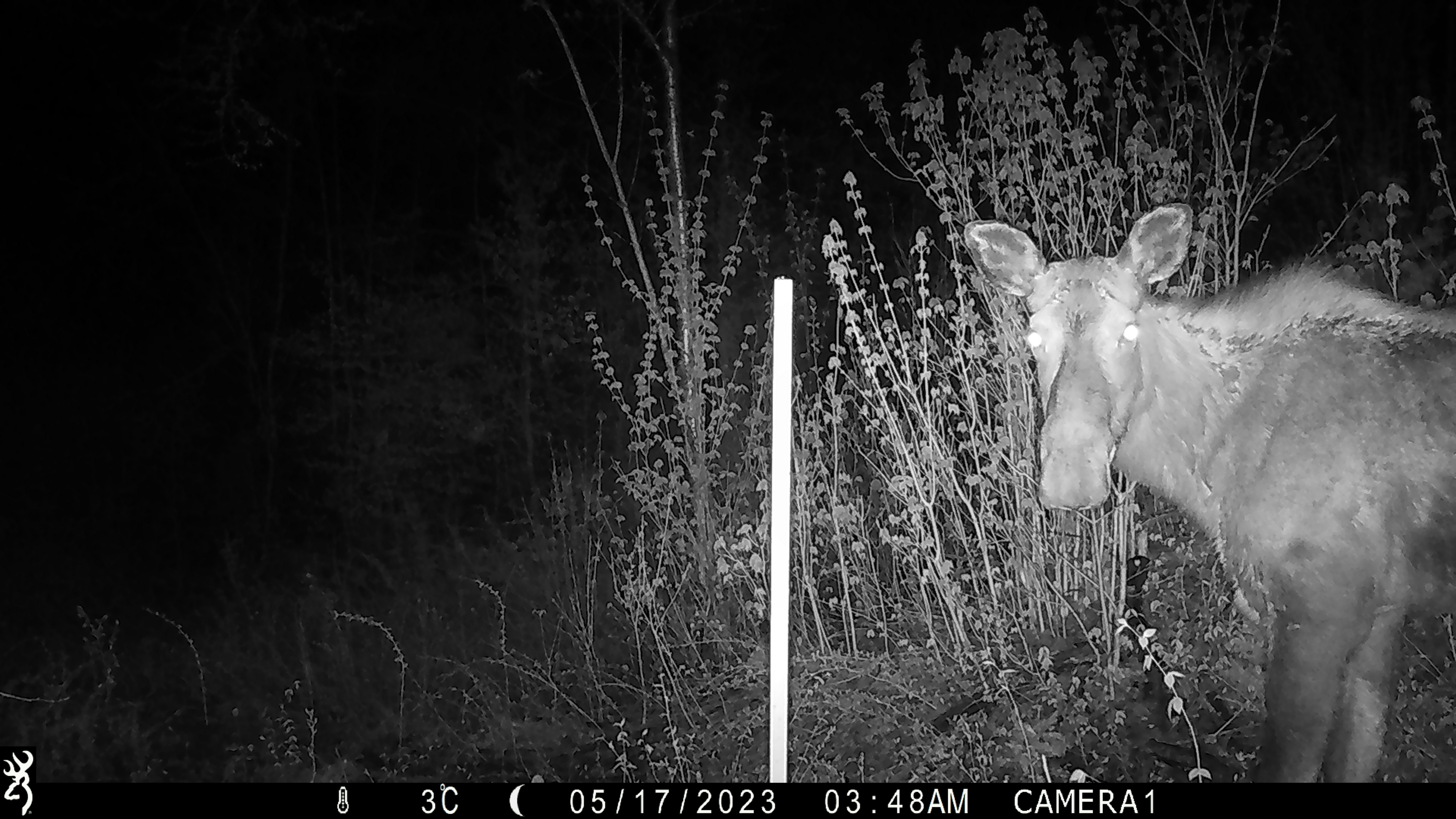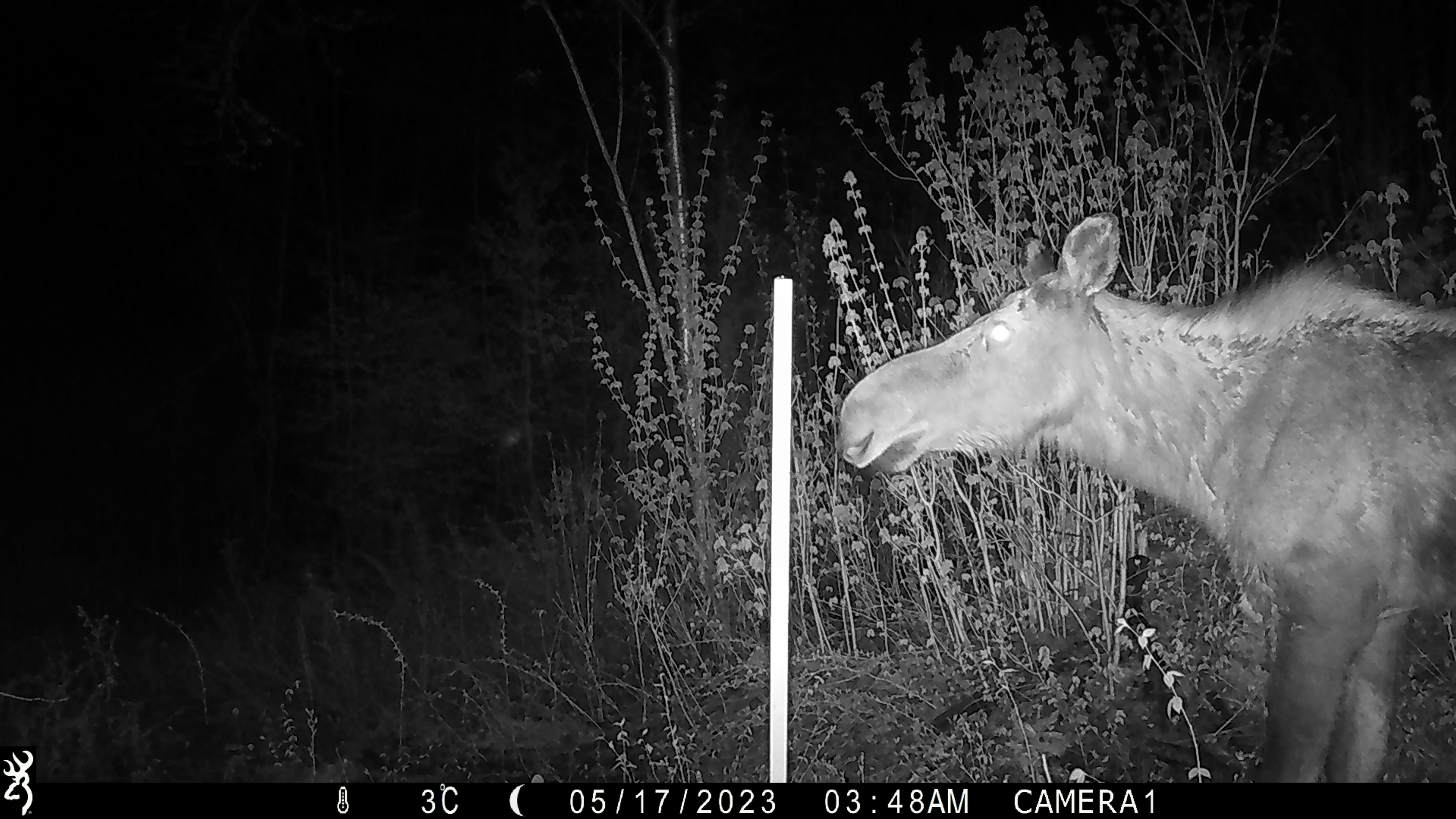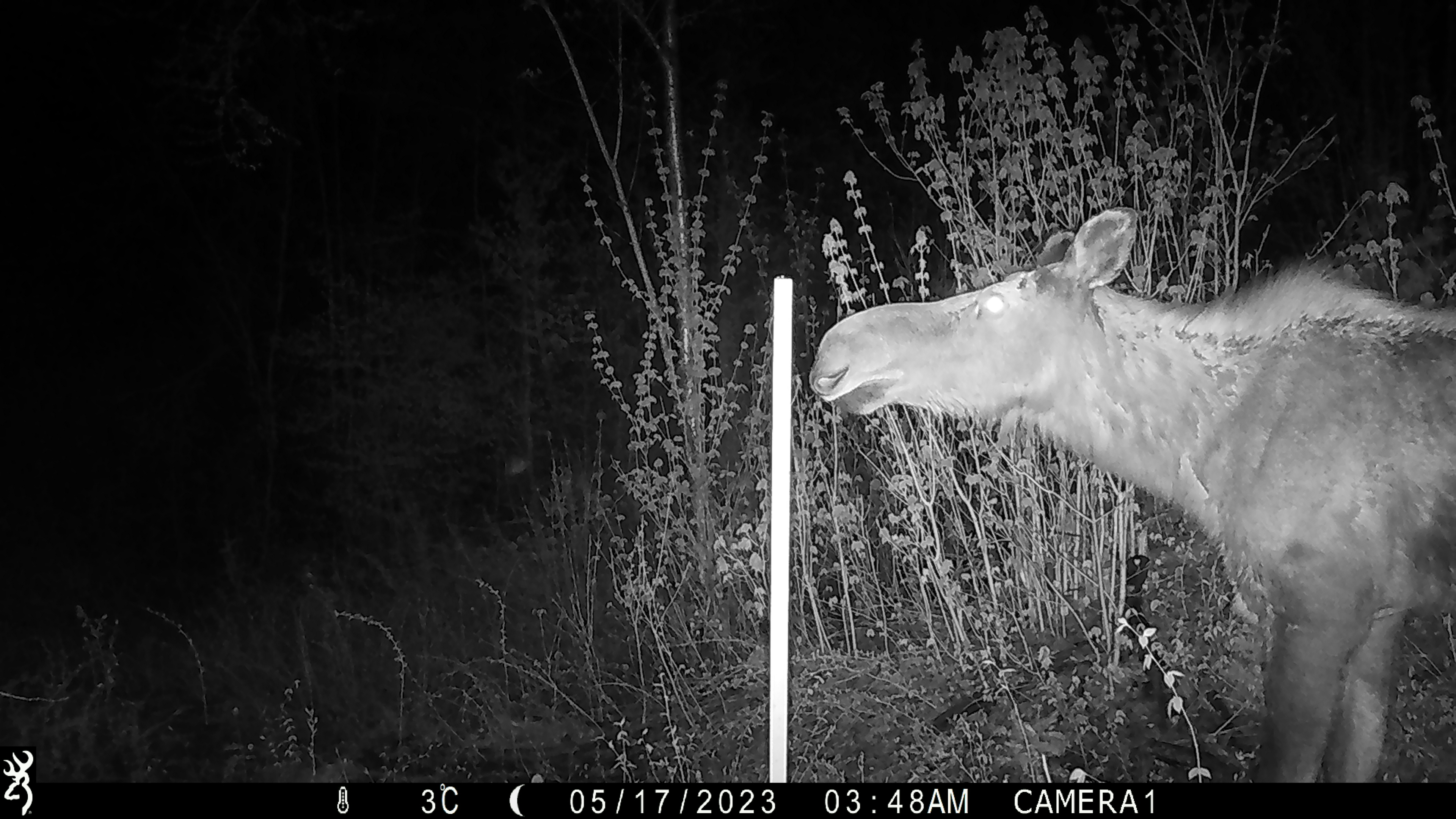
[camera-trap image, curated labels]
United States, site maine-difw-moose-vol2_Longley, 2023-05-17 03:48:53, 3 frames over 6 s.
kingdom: Animalia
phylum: Chordata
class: Mammalia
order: Artiodactyla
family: Cervidae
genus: Alces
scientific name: Alces alces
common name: moose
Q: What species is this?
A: Moose (Alces alces).